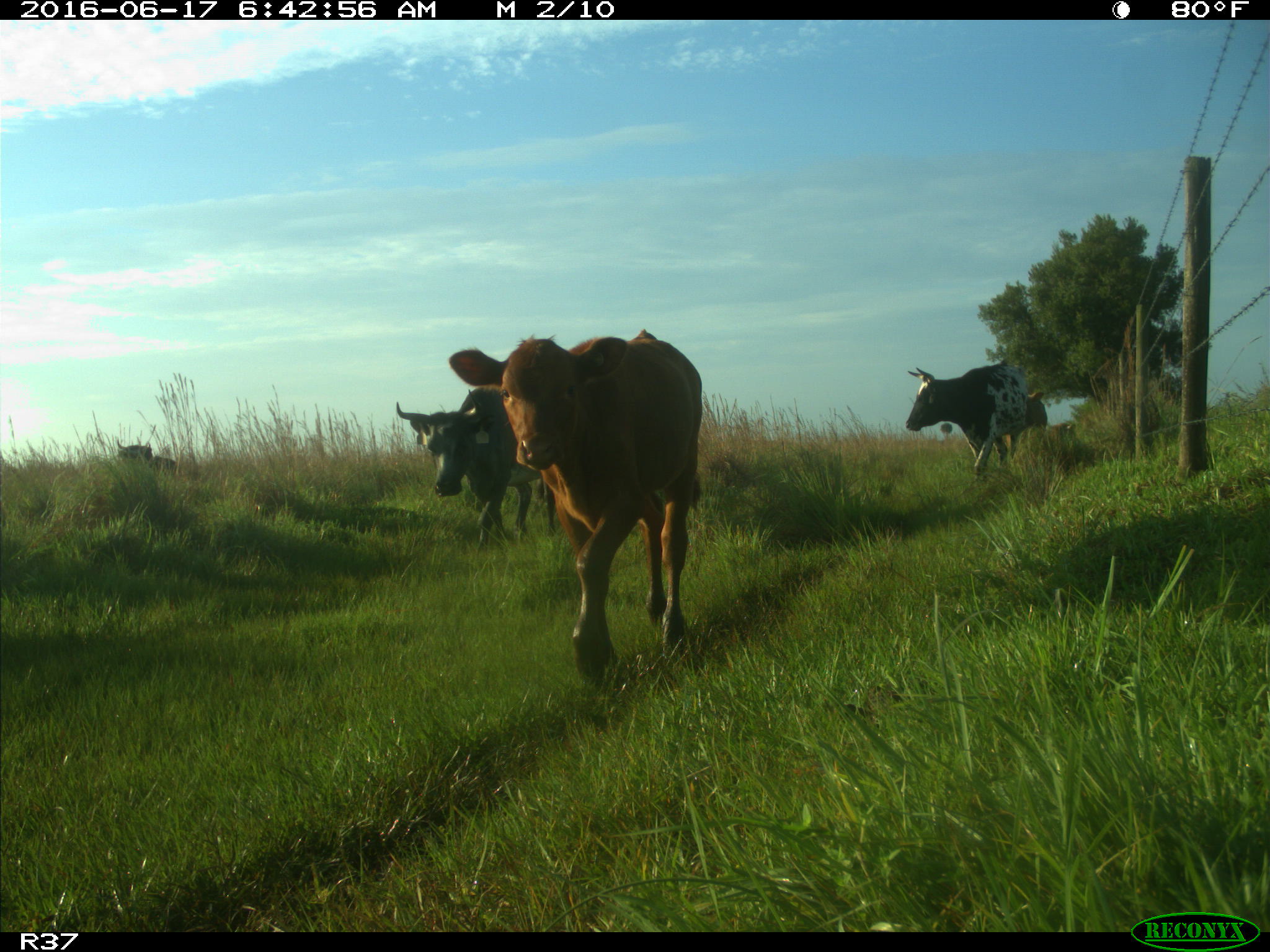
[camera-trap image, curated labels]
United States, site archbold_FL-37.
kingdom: Animalia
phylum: Chordata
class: Mammalia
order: Artiodactyla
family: Bovidae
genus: Bos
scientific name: Bos taurus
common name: domestic cow